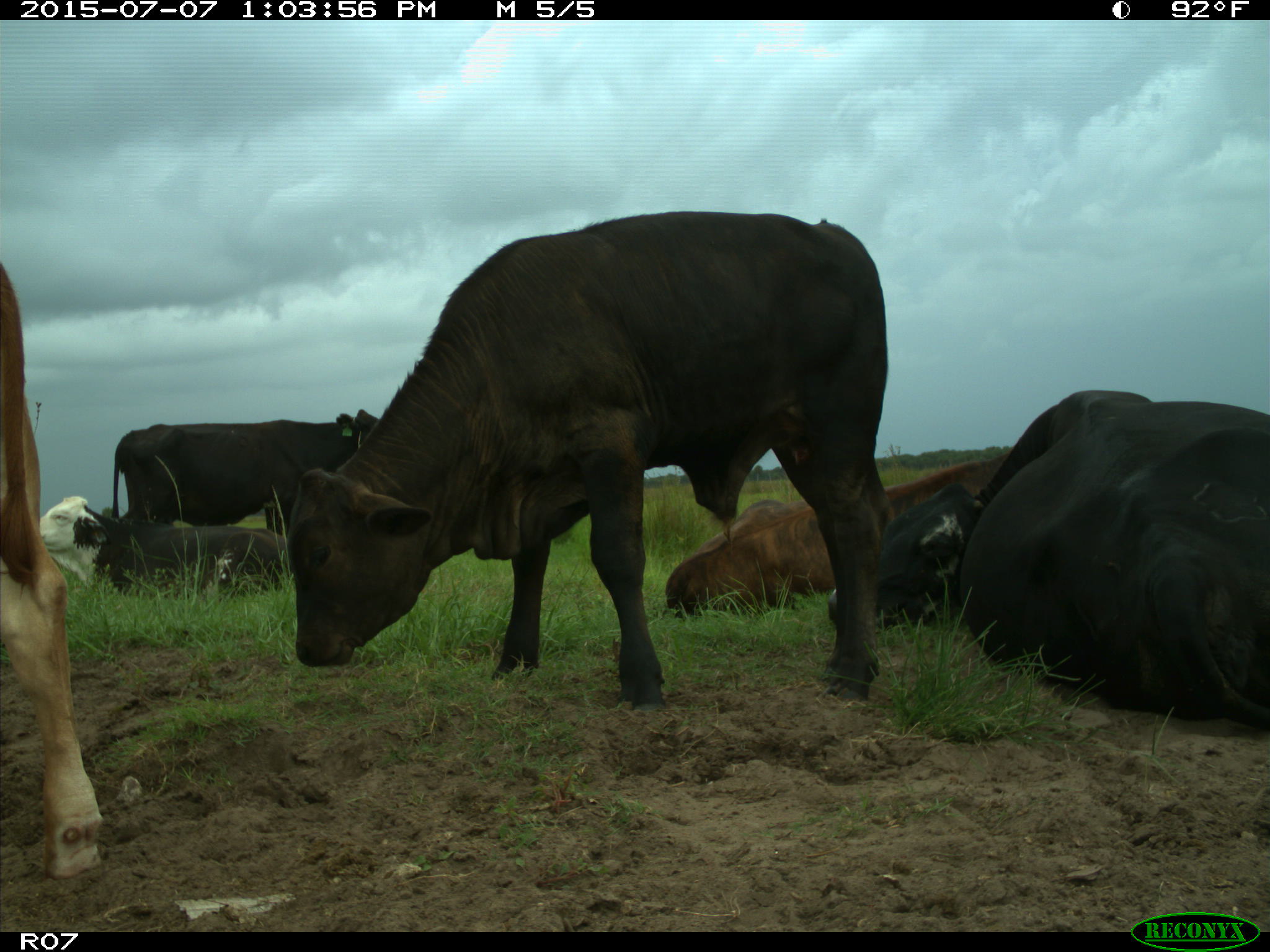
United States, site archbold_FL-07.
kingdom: Animalia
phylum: Chordata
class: Mammalia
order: Artiodactyla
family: Bovidae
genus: Bos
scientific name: Bos taurus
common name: domestic cow